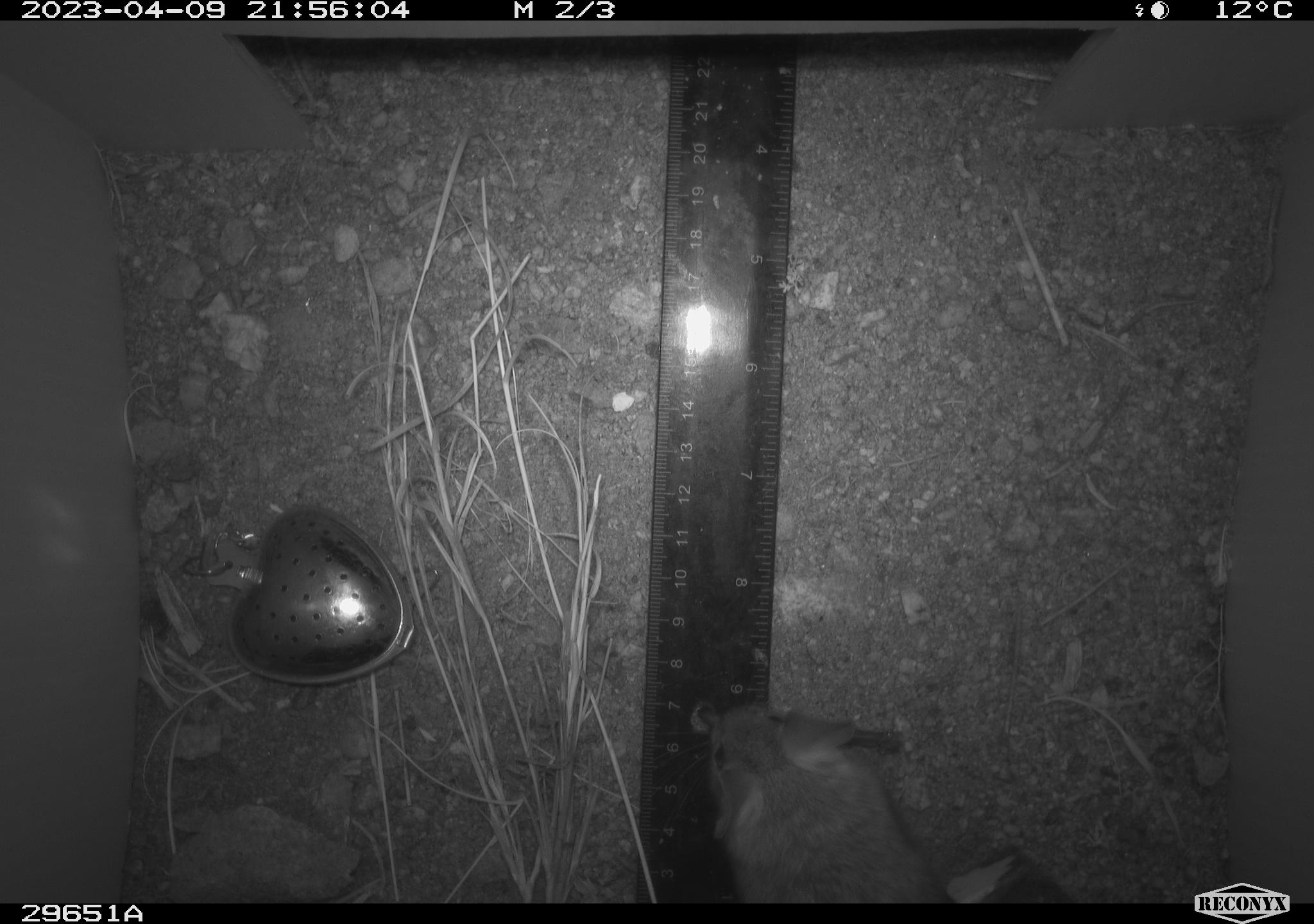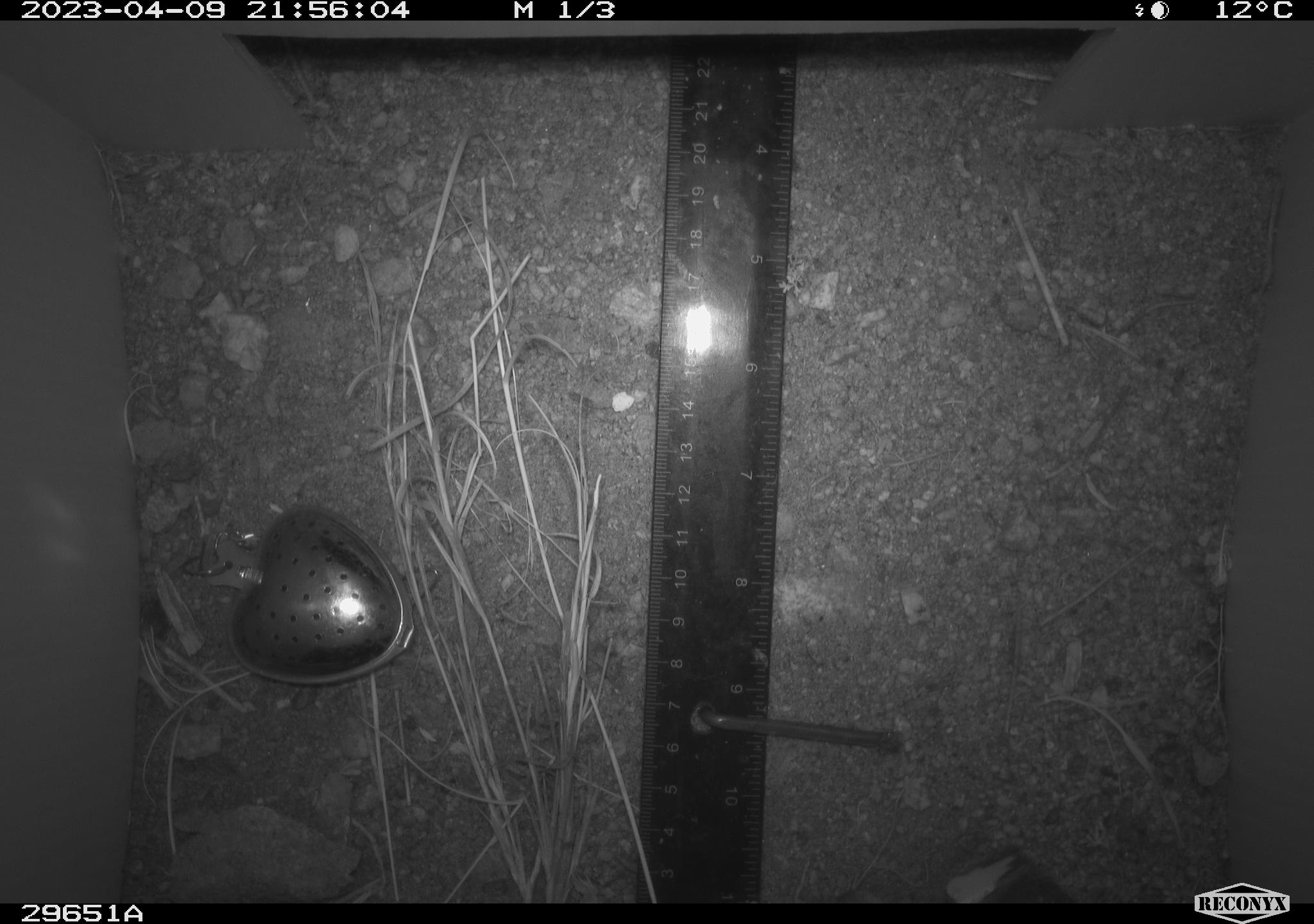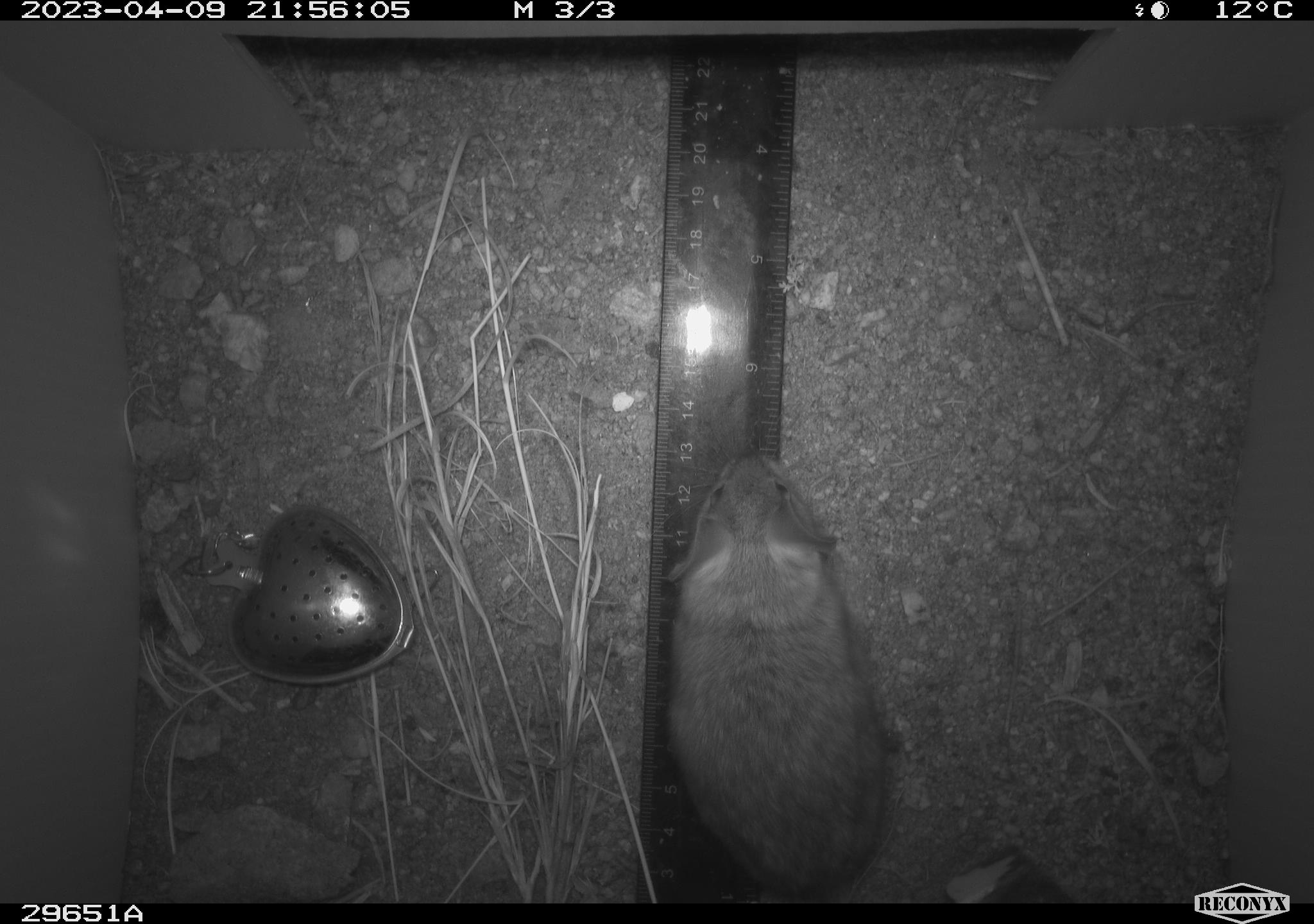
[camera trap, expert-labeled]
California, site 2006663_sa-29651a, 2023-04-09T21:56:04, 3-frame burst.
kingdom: Animalia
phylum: Chordata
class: Mammalia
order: Rodentia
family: Cricetidae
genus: Neotoma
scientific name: Neotoma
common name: pack rat or woodrat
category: neotoma species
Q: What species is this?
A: Neotoma species (pack rat or woodrat) (Neotoma).